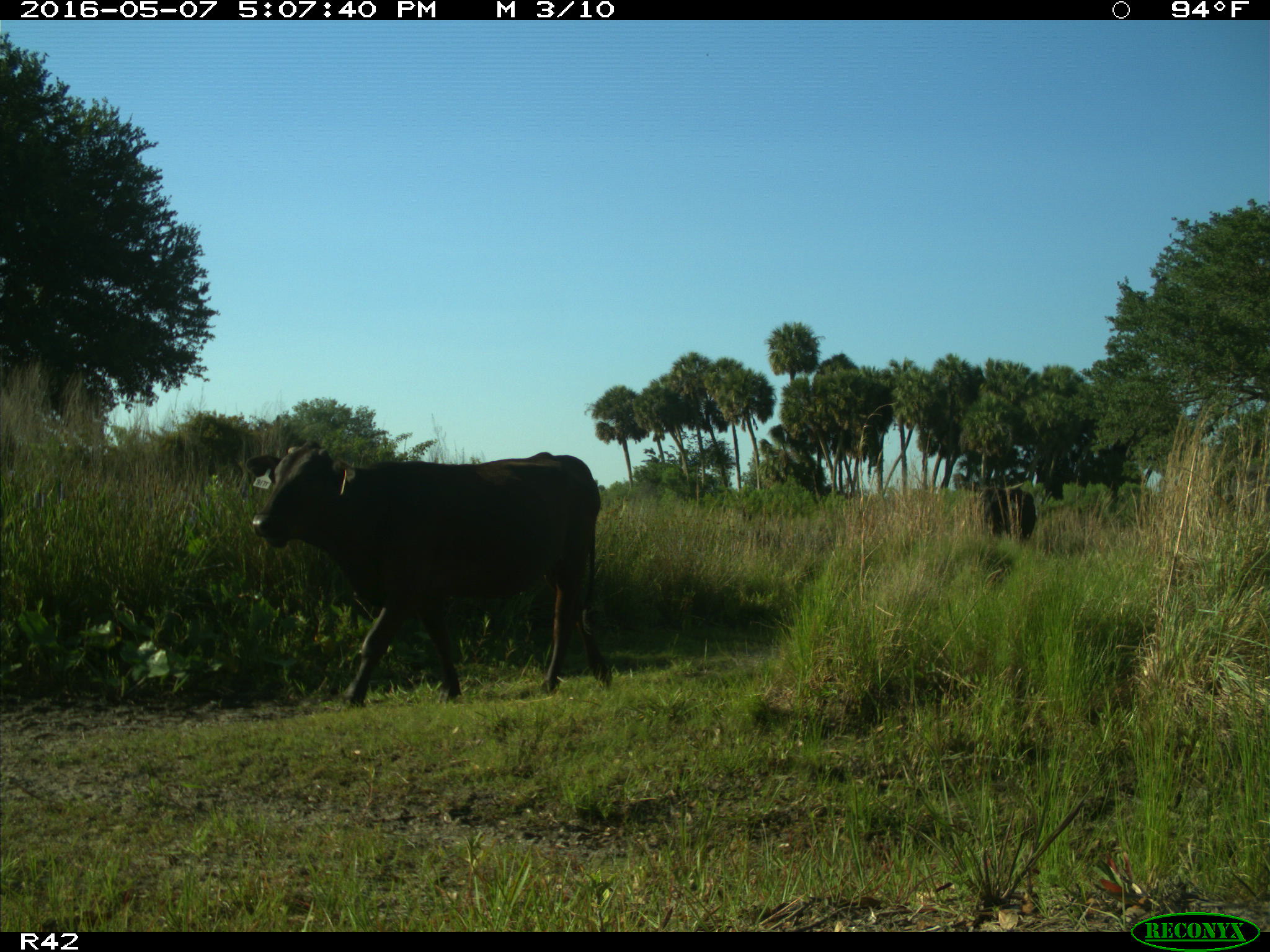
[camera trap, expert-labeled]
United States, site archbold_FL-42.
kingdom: Animalia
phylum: Chordata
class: Mammalia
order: Artiodactyla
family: Bovidae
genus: Bos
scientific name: Bos taurus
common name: domestic cow